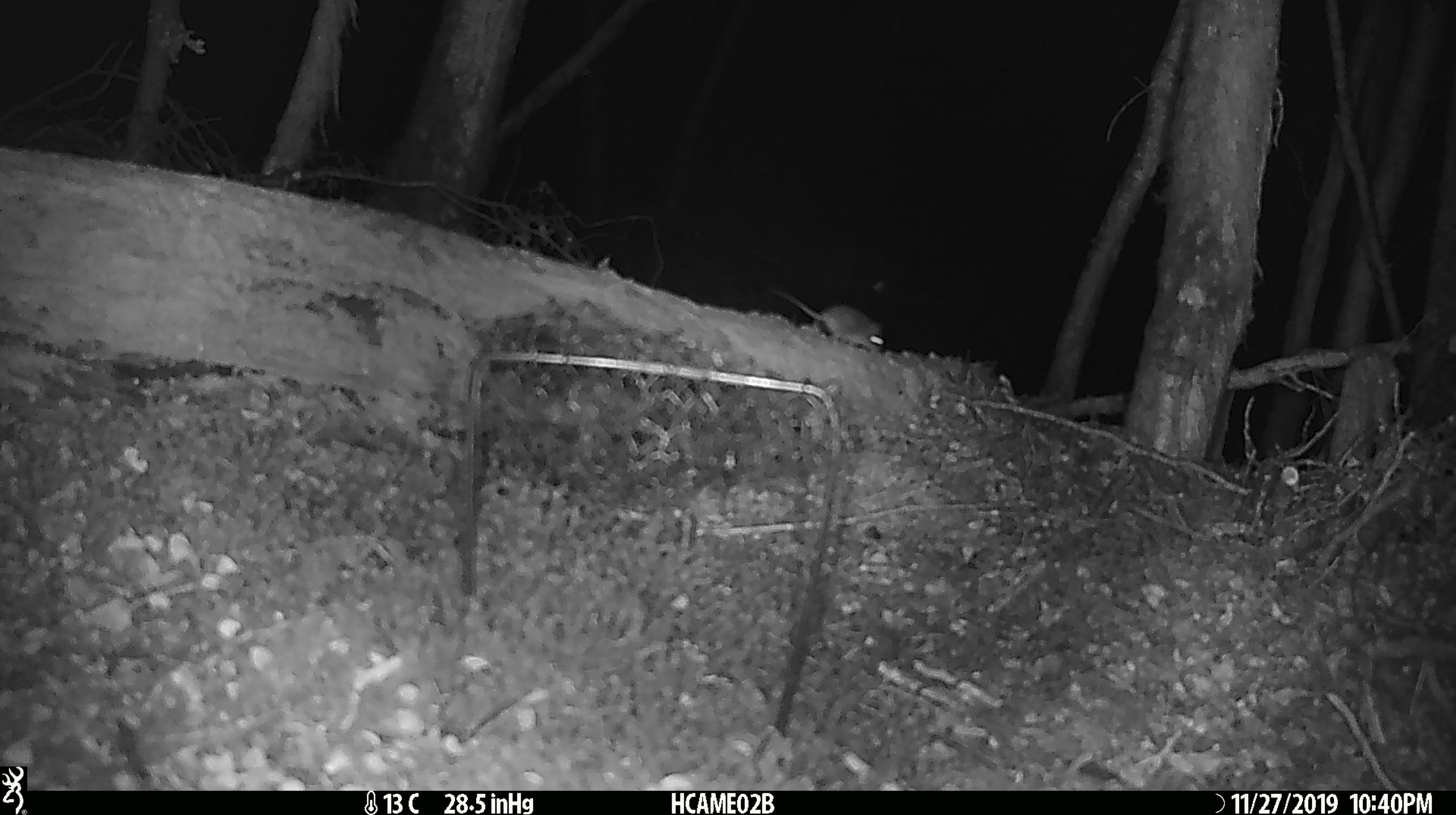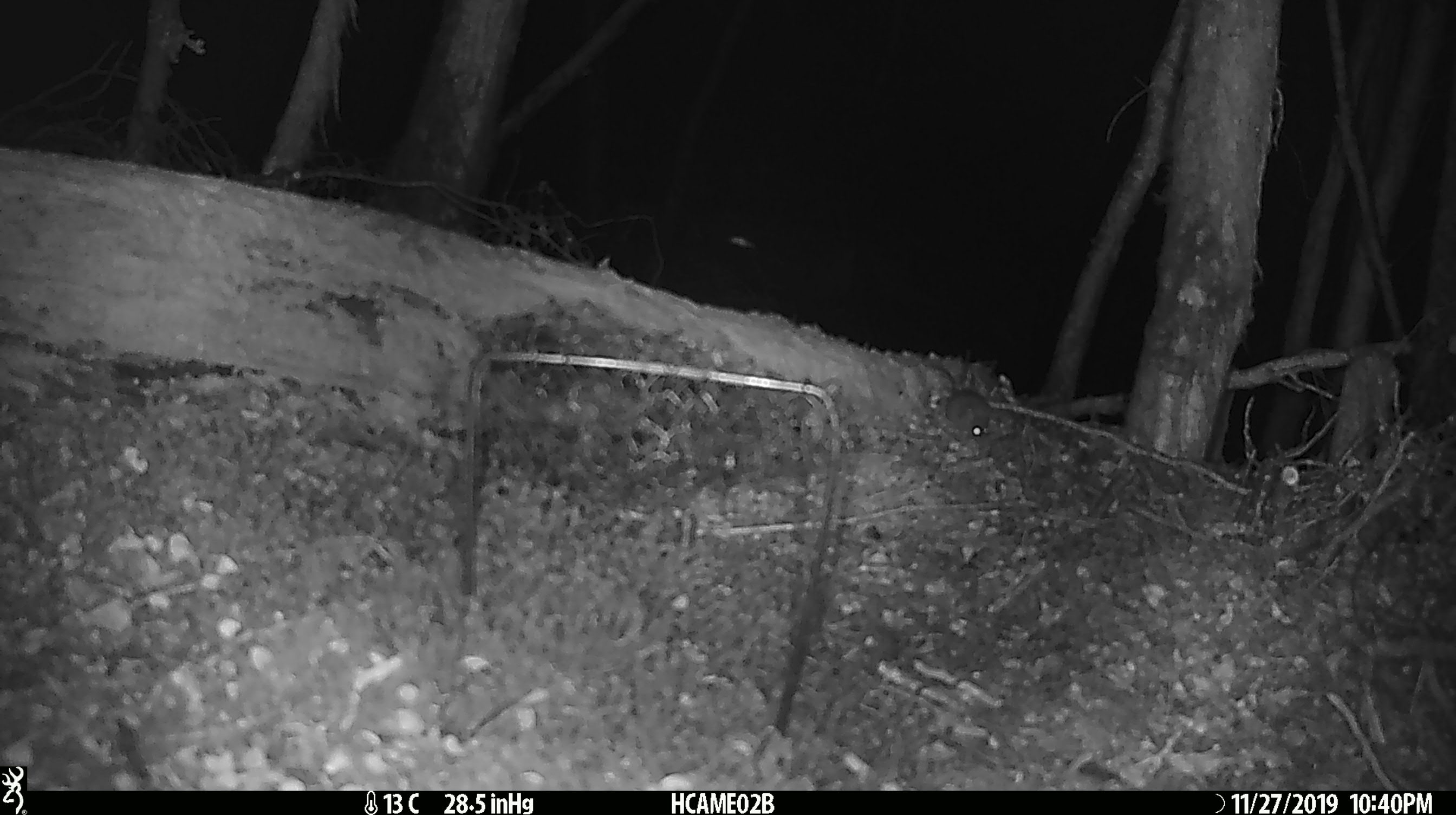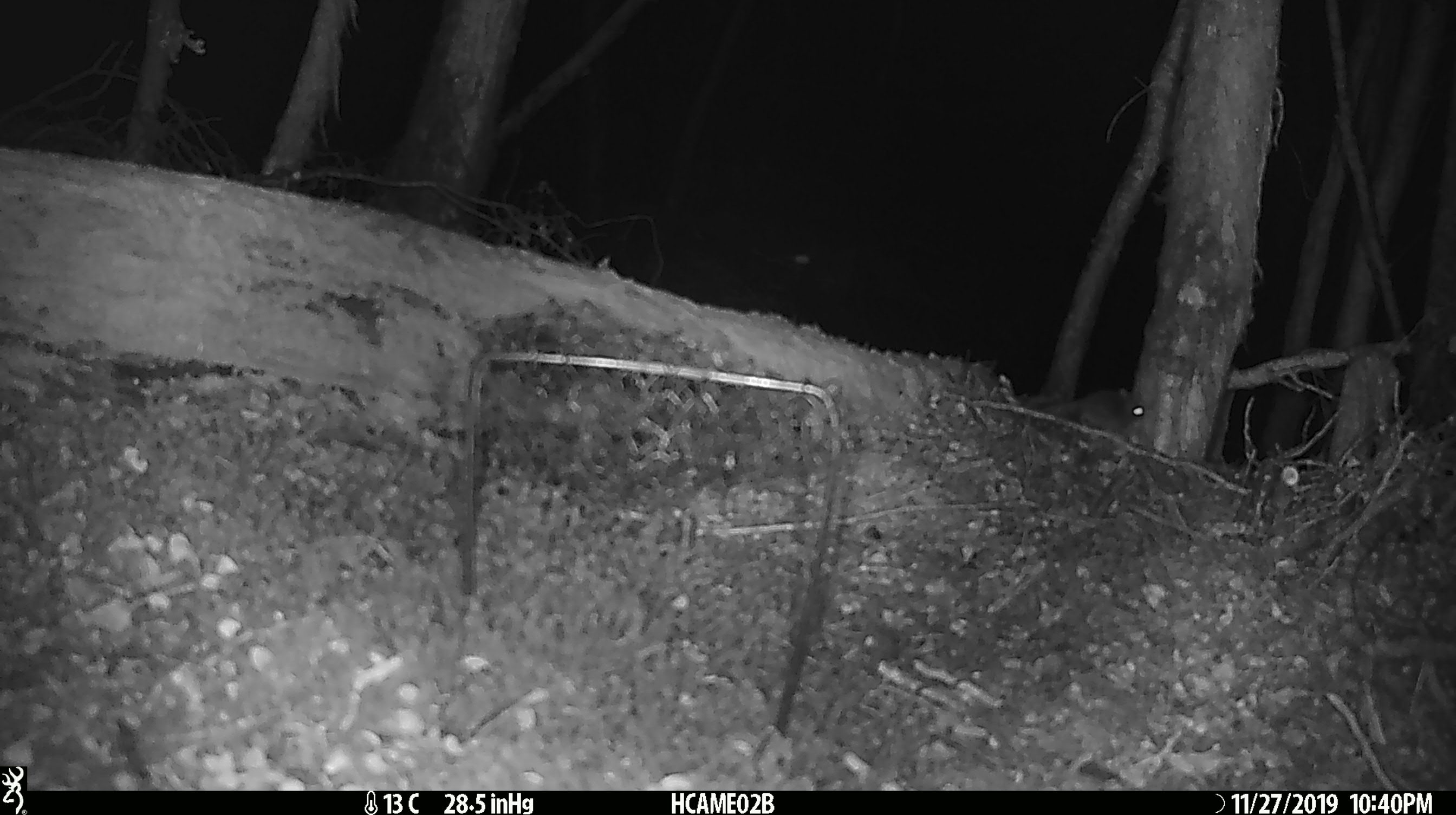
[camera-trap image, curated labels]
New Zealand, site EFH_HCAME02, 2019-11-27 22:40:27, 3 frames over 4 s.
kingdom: Animalia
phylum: Chordata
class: Mammalia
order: Rodentia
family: Muridae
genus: Mus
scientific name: Mus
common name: mouse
Mouse (Mus).